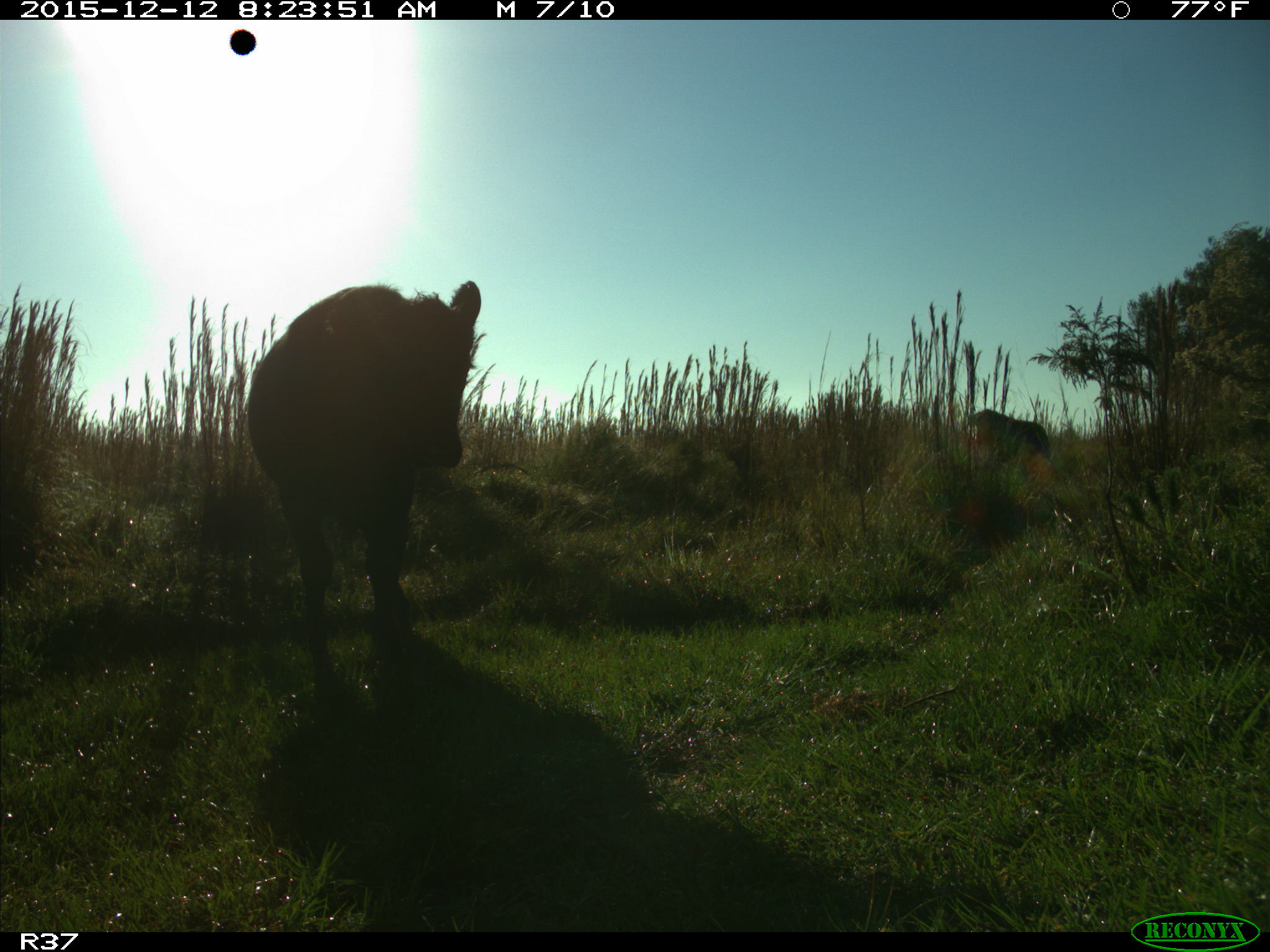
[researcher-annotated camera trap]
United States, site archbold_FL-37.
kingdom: Animalia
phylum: Chordata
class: Mammalia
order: Artiodactyla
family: Bovidae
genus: Bos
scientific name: Bos taurus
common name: domestic cow